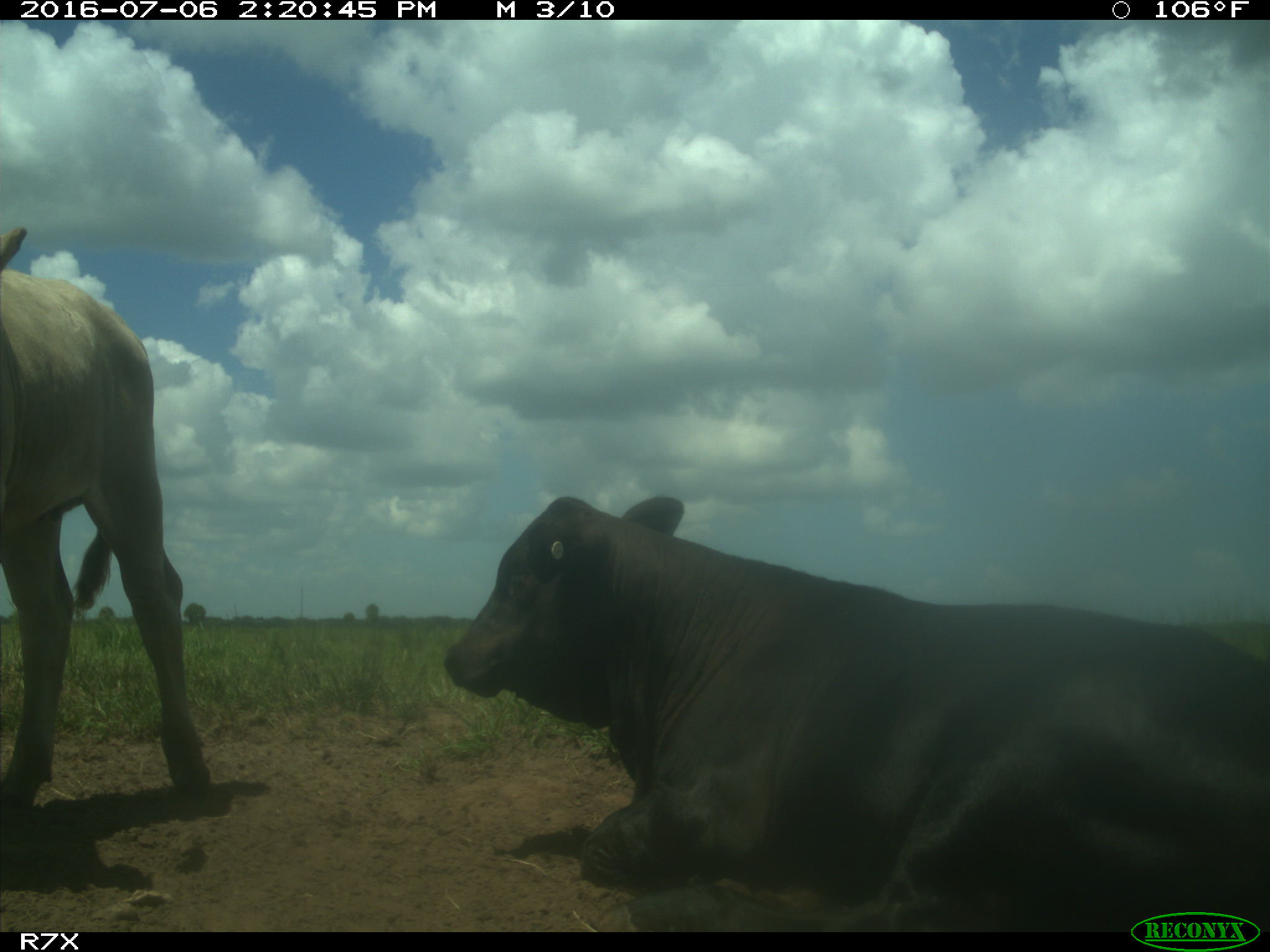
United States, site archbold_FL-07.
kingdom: Animalia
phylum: Chordata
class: Mammalia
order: Artiodactyla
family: Bovidae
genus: Bos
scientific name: Bos taurus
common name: domestic cow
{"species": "Bos taurus (domestic cow)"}